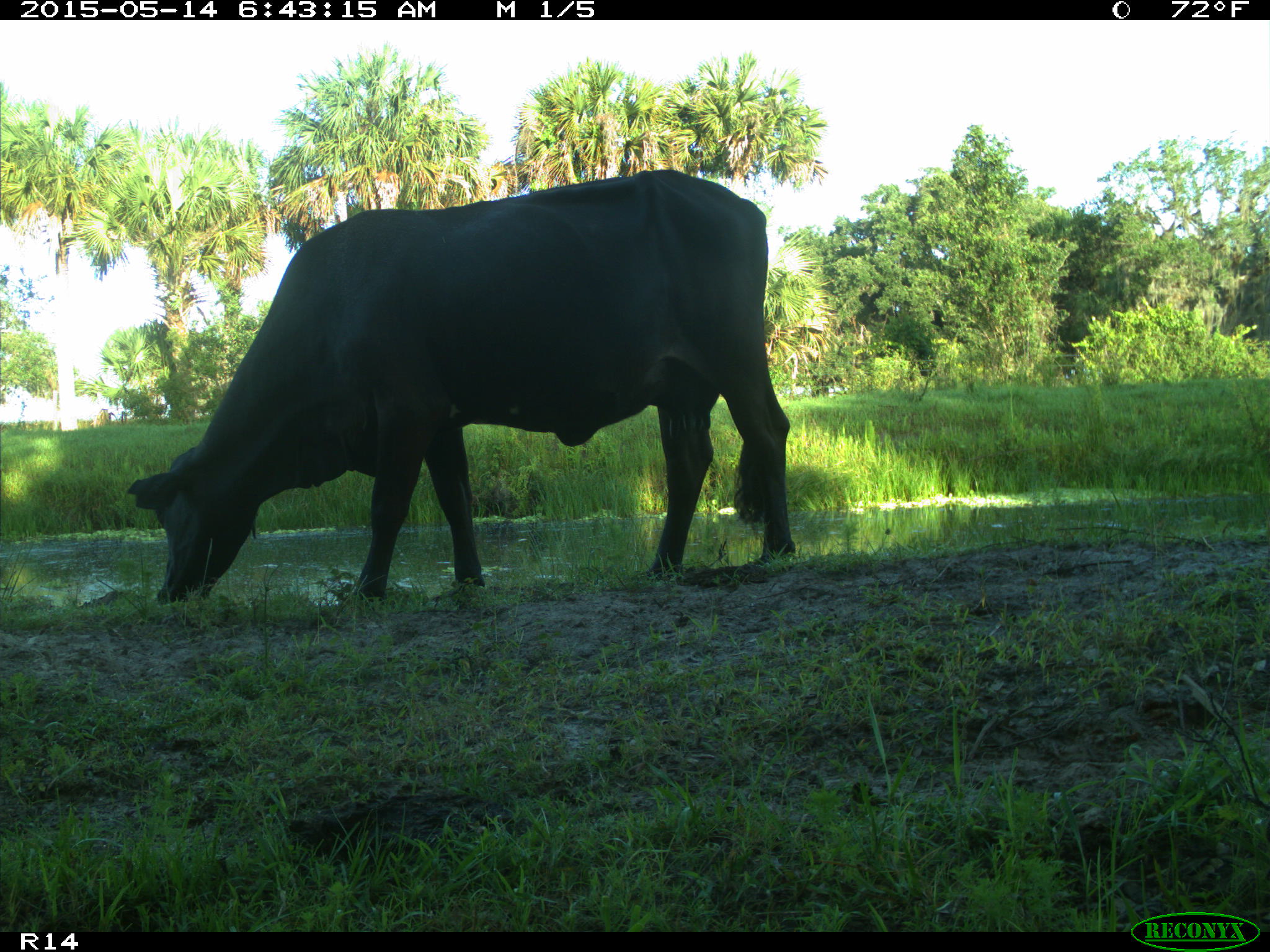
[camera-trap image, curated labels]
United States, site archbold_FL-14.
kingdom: Animalia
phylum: Chordata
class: Mammalia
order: Artiodactyla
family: Bovidae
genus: Bos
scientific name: Bos taurus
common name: domestic cow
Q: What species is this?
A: Bos taurus (domestic cow).